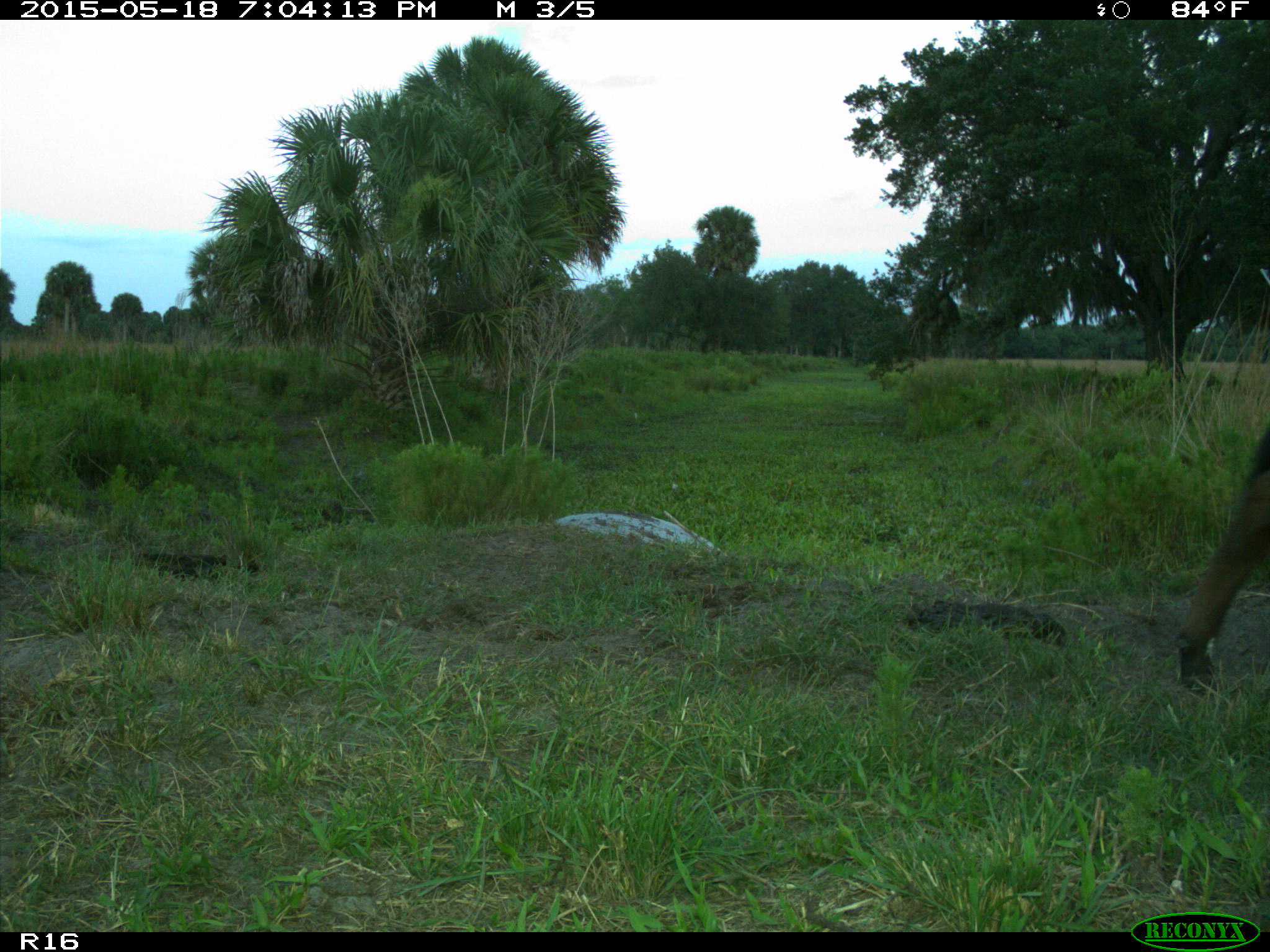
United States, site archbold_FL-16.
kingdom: Animalia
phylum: Chordata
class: Mammalia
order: Artiodactyla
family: Bovidae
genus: Bos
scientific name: Bos taurus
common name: domestic cow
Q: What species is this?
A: Bos taurus (domestic cow).